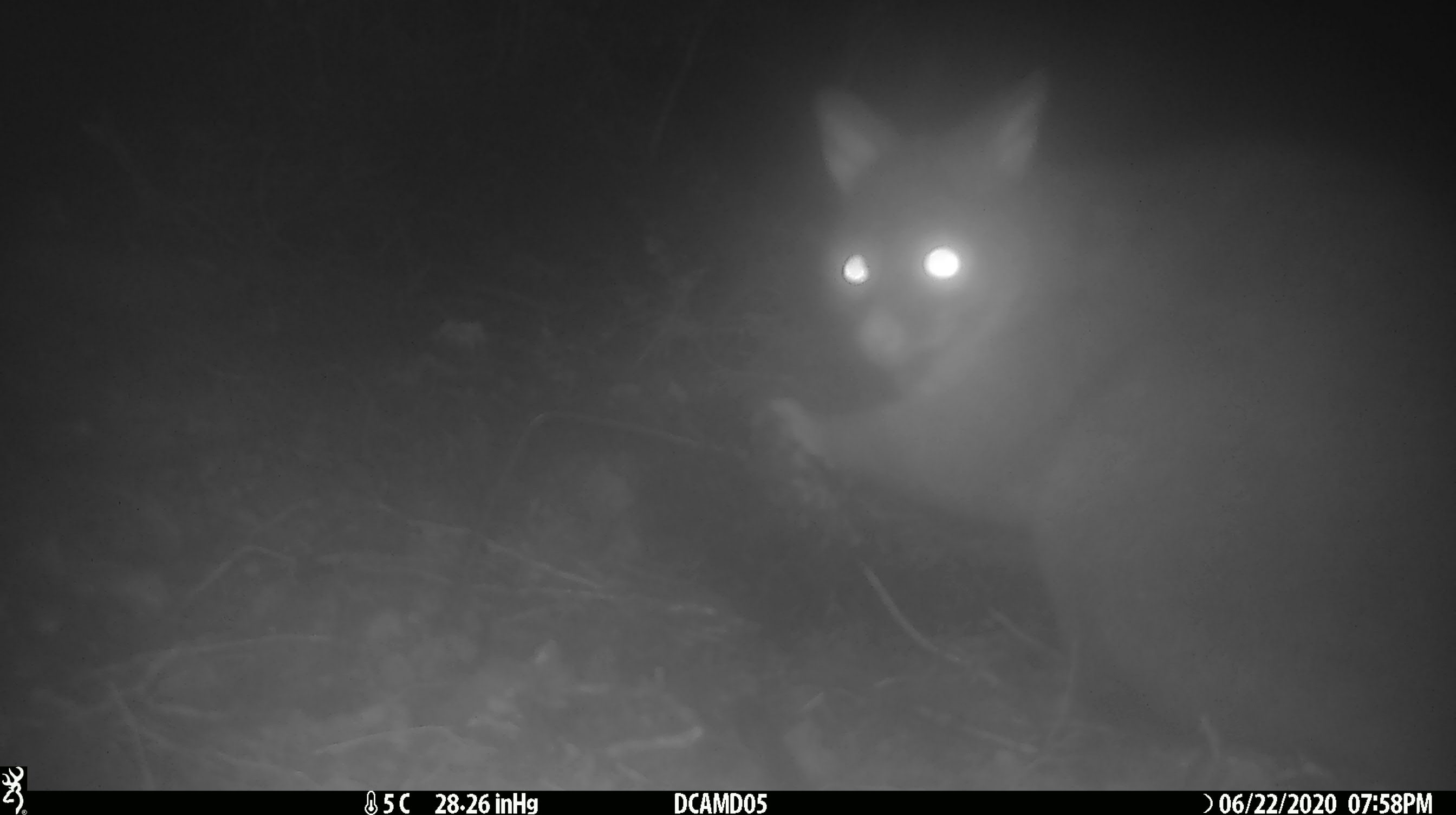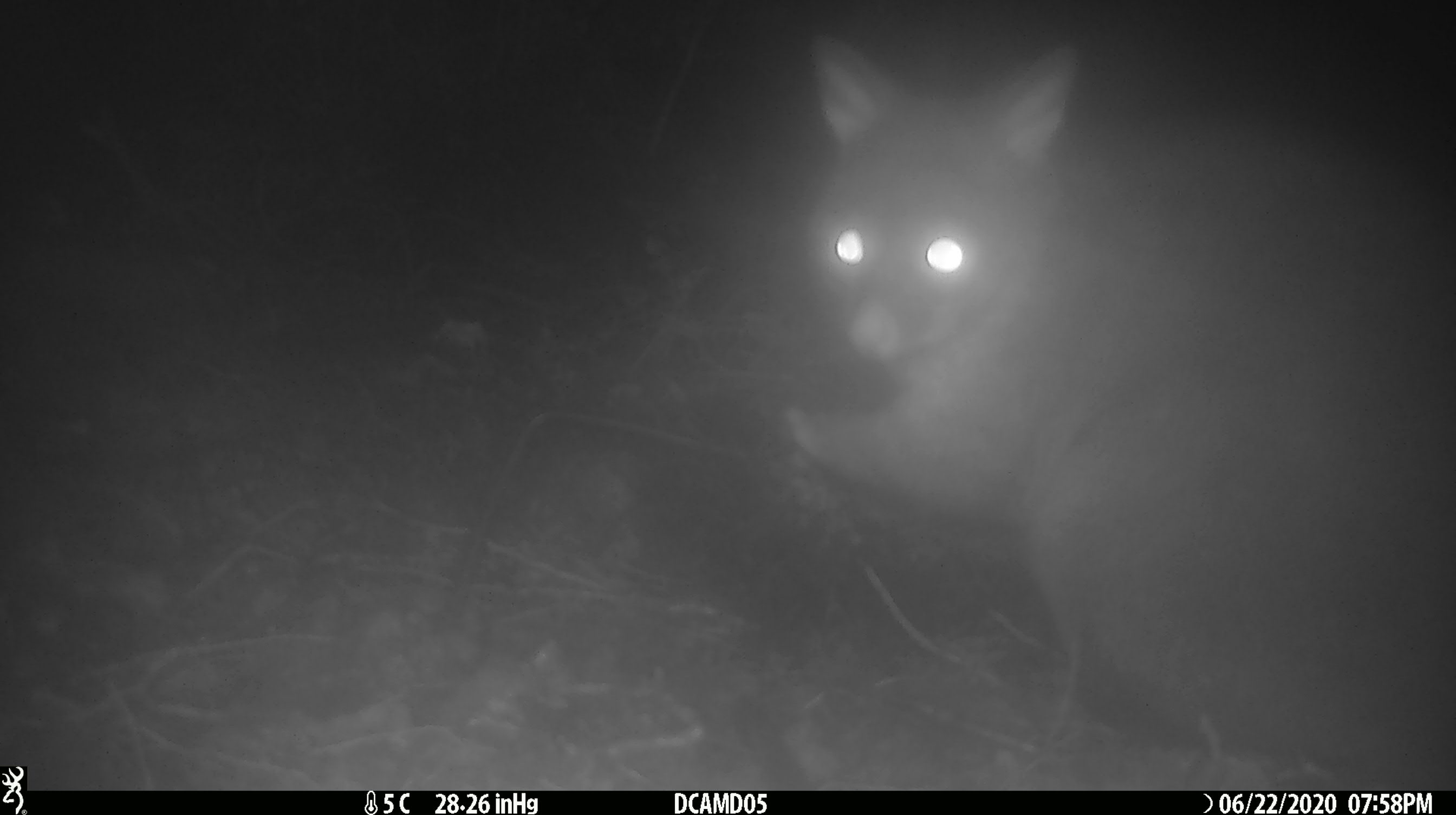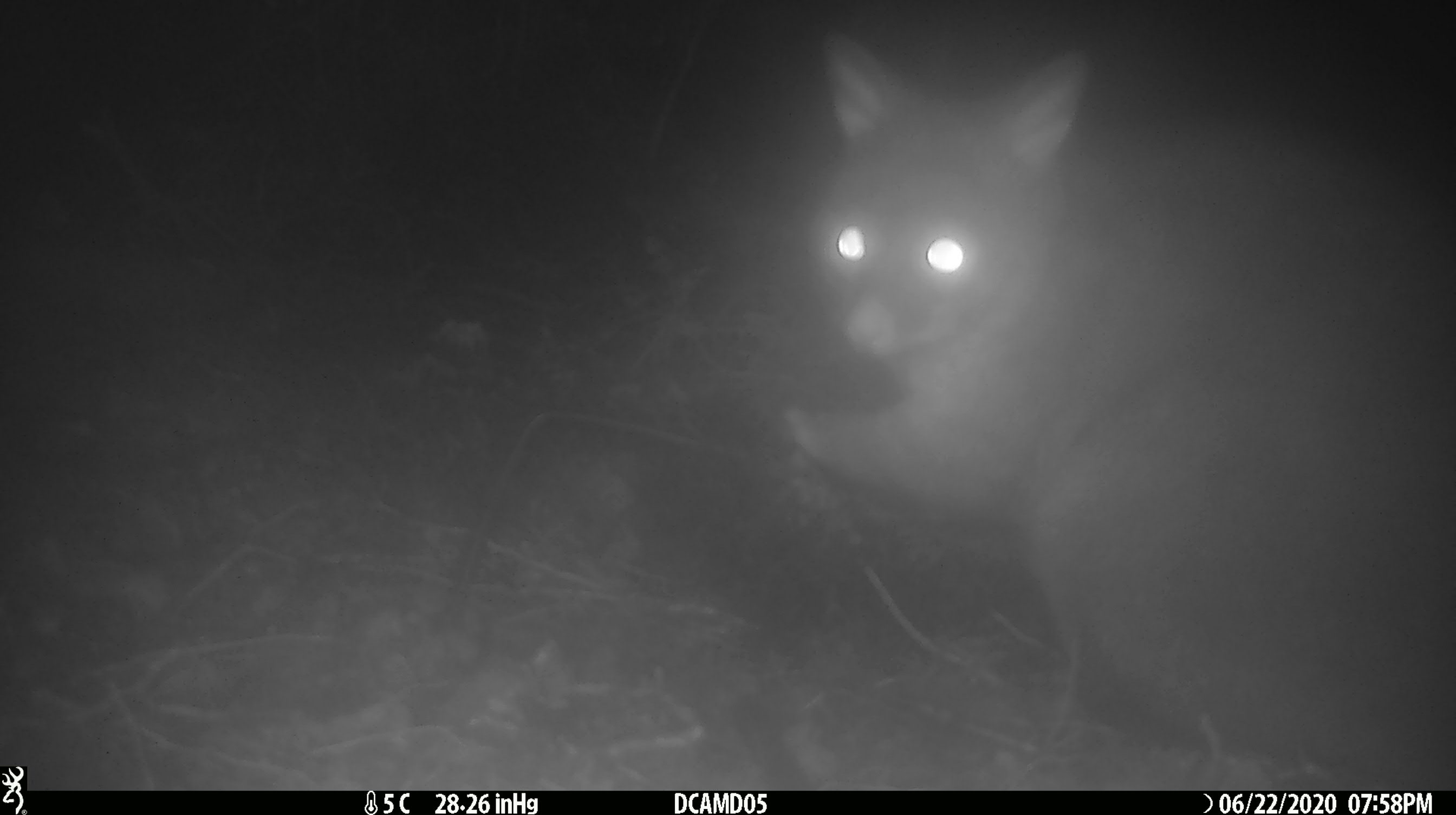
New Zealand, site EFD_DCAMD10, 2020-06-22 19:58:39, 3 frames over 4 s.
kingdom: Animalia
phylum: Chordata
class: Mammalia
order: Diprotodontia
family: Phalangeridae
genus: Trichosurus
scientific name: Trichosurus vulpecula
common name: common brushtail possum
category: possum